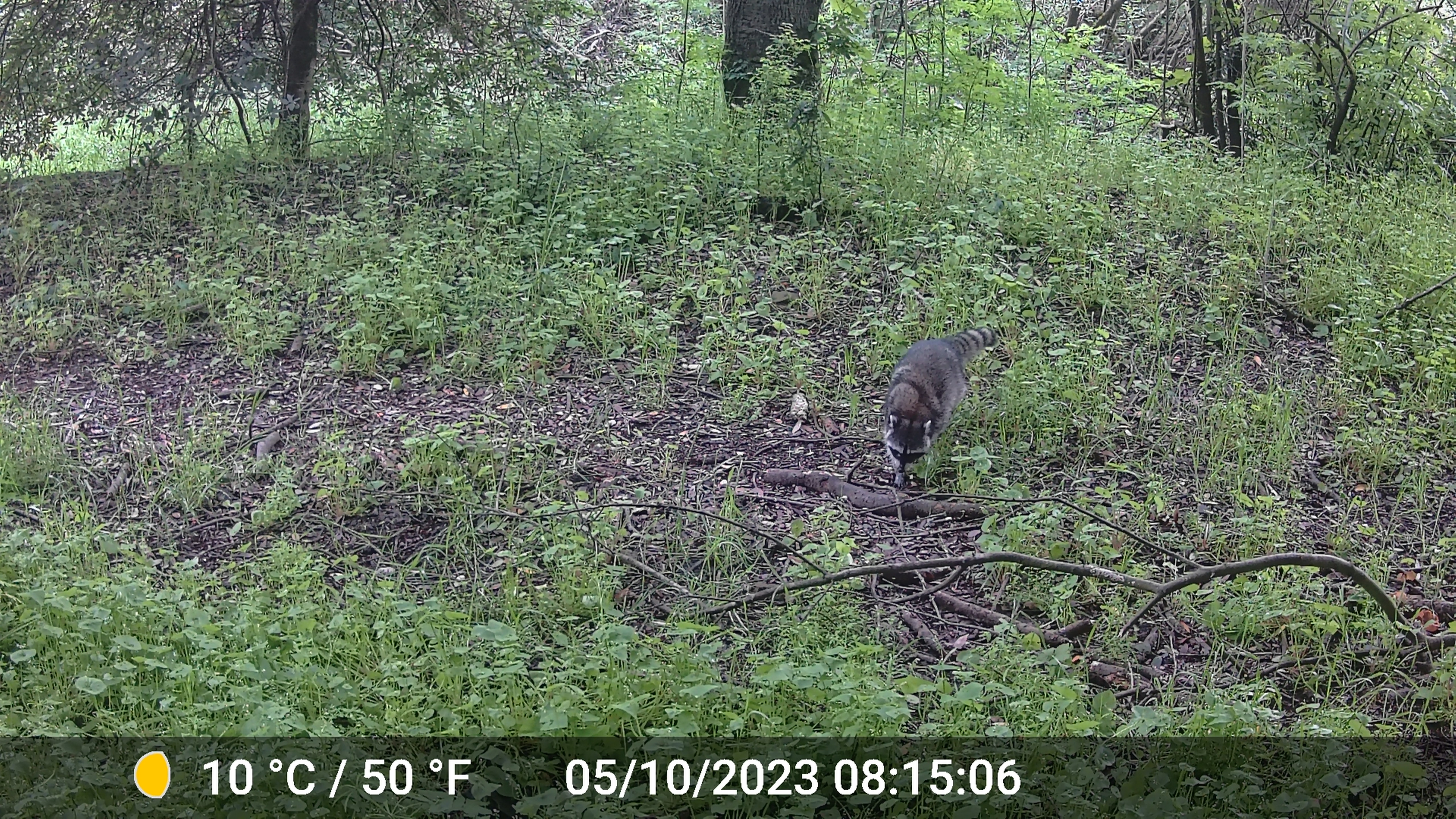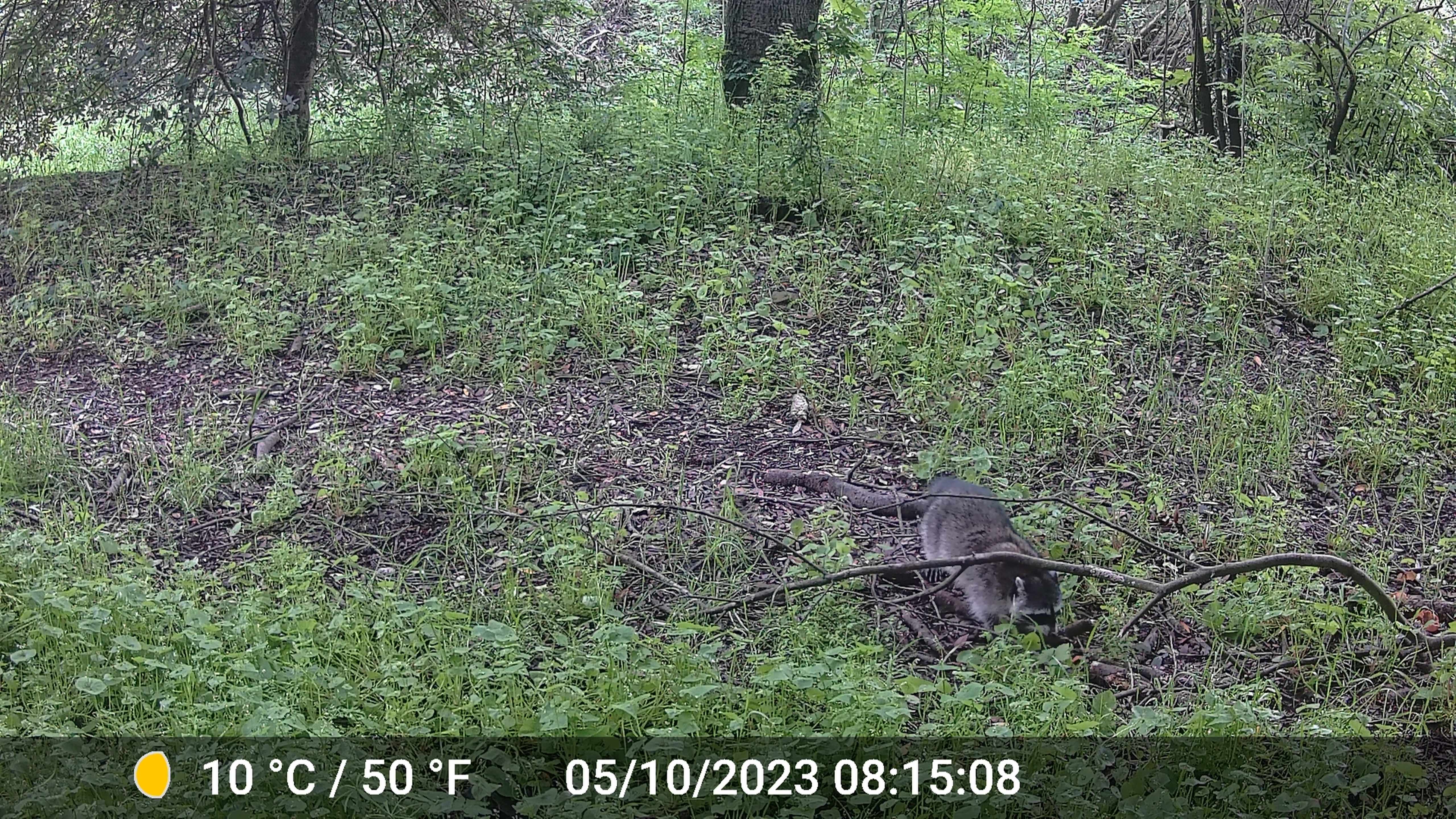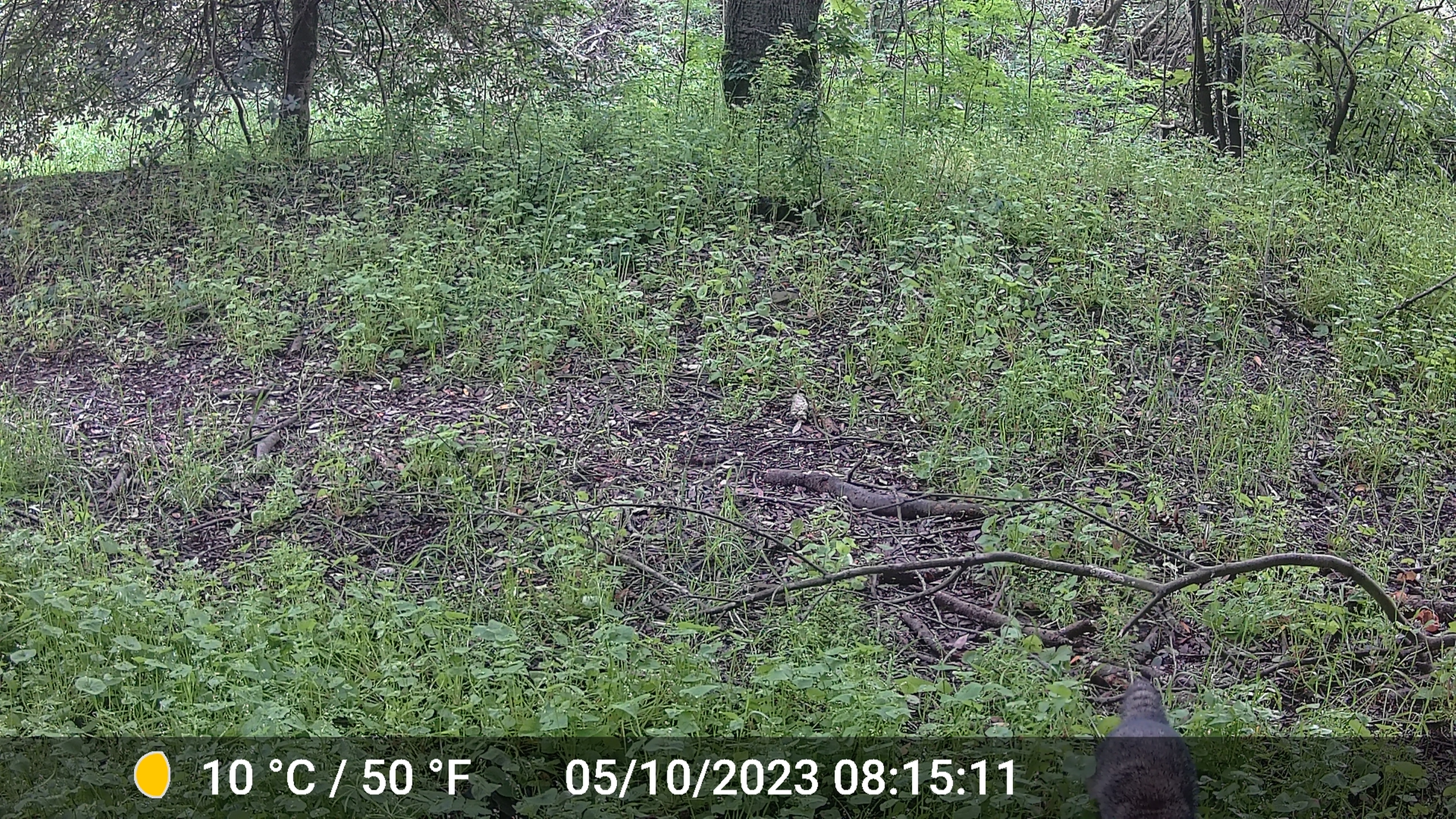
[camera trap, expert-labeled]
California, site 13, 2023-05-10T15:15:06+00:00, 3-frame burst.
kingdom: Animalia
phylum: Chordata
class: Mammalia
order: Carnivora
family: Procyonidae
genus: Procyon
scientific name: Procyon lotor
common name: raccoon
Raccoon (Procyon lotor).